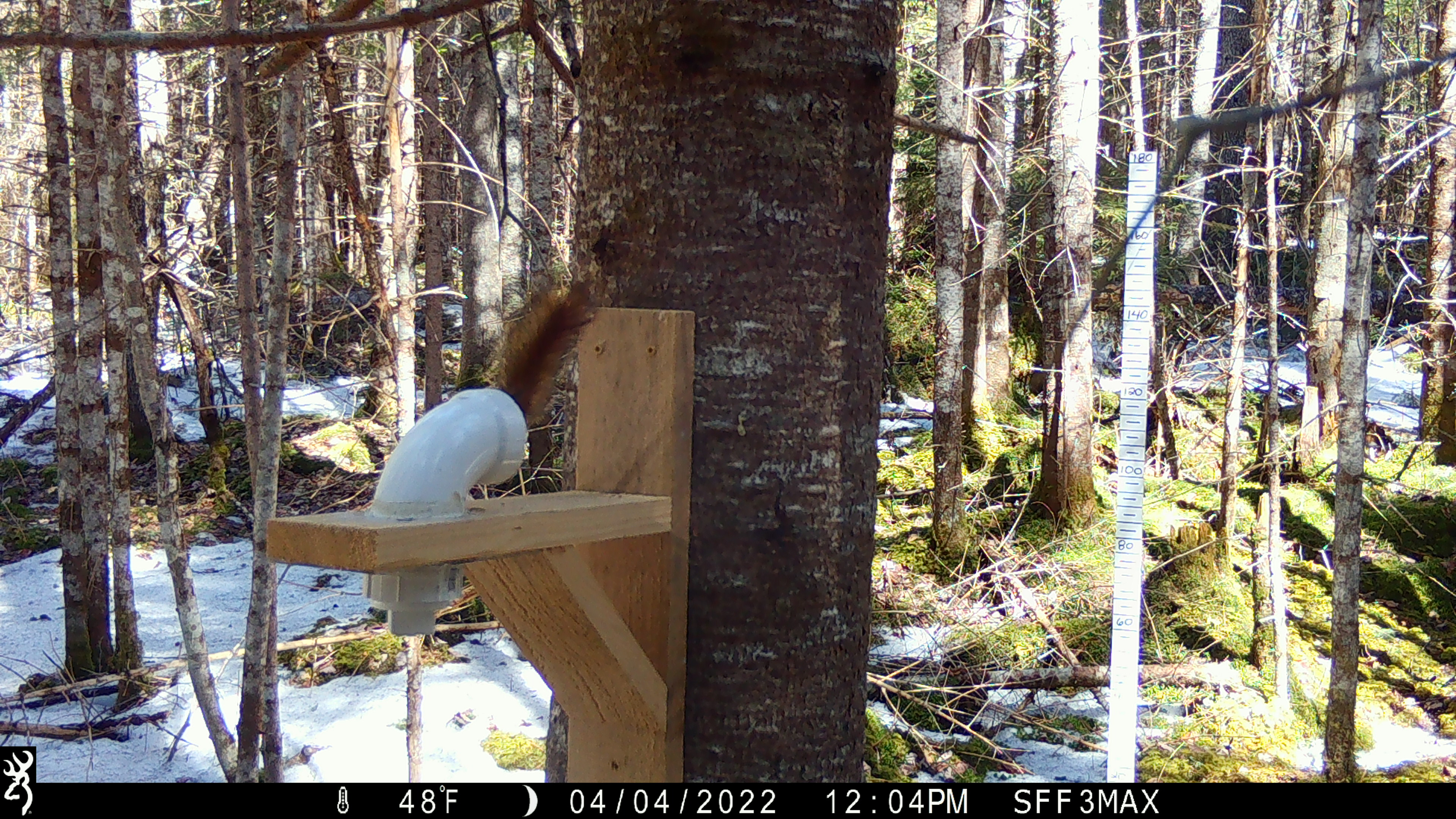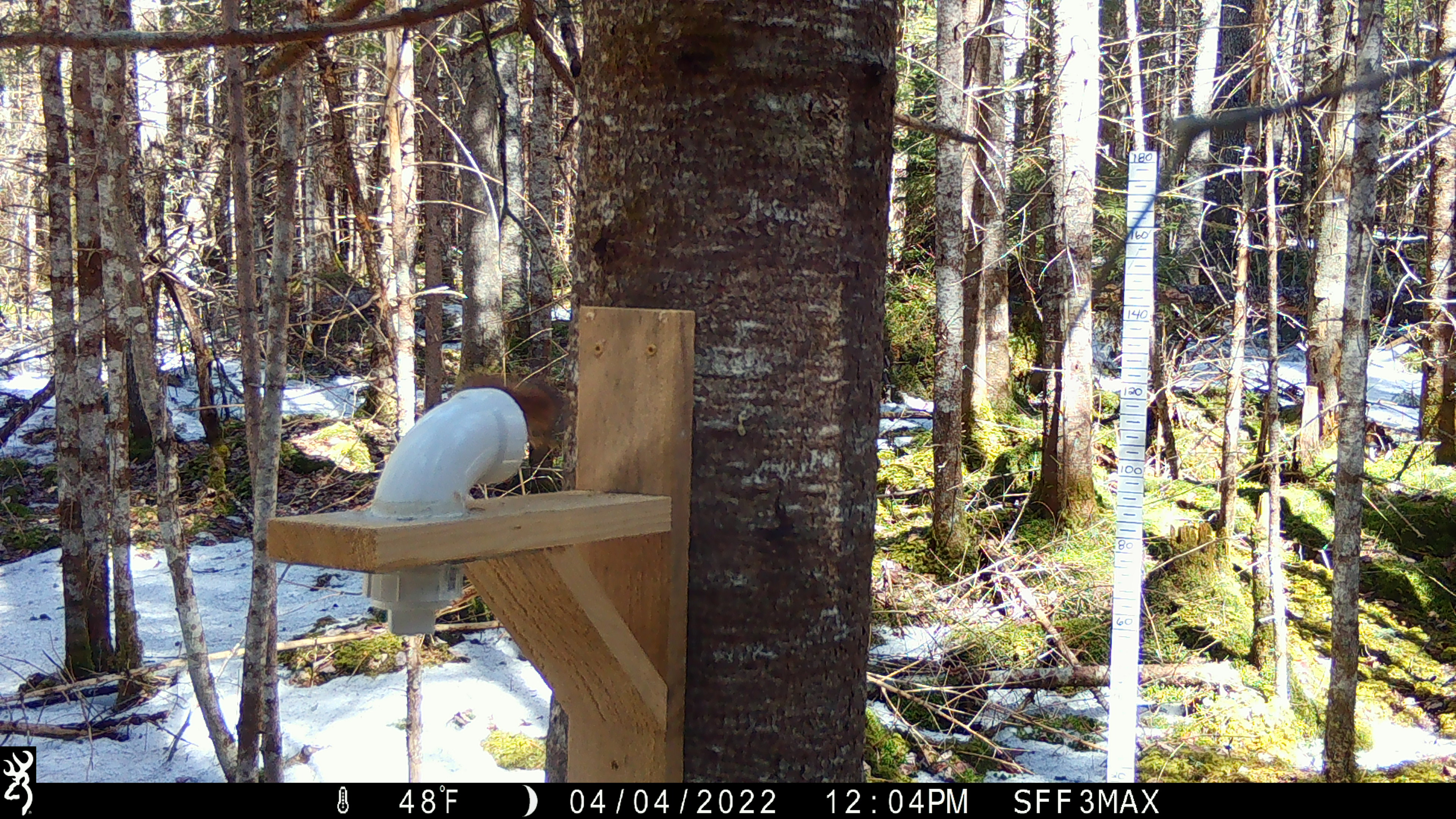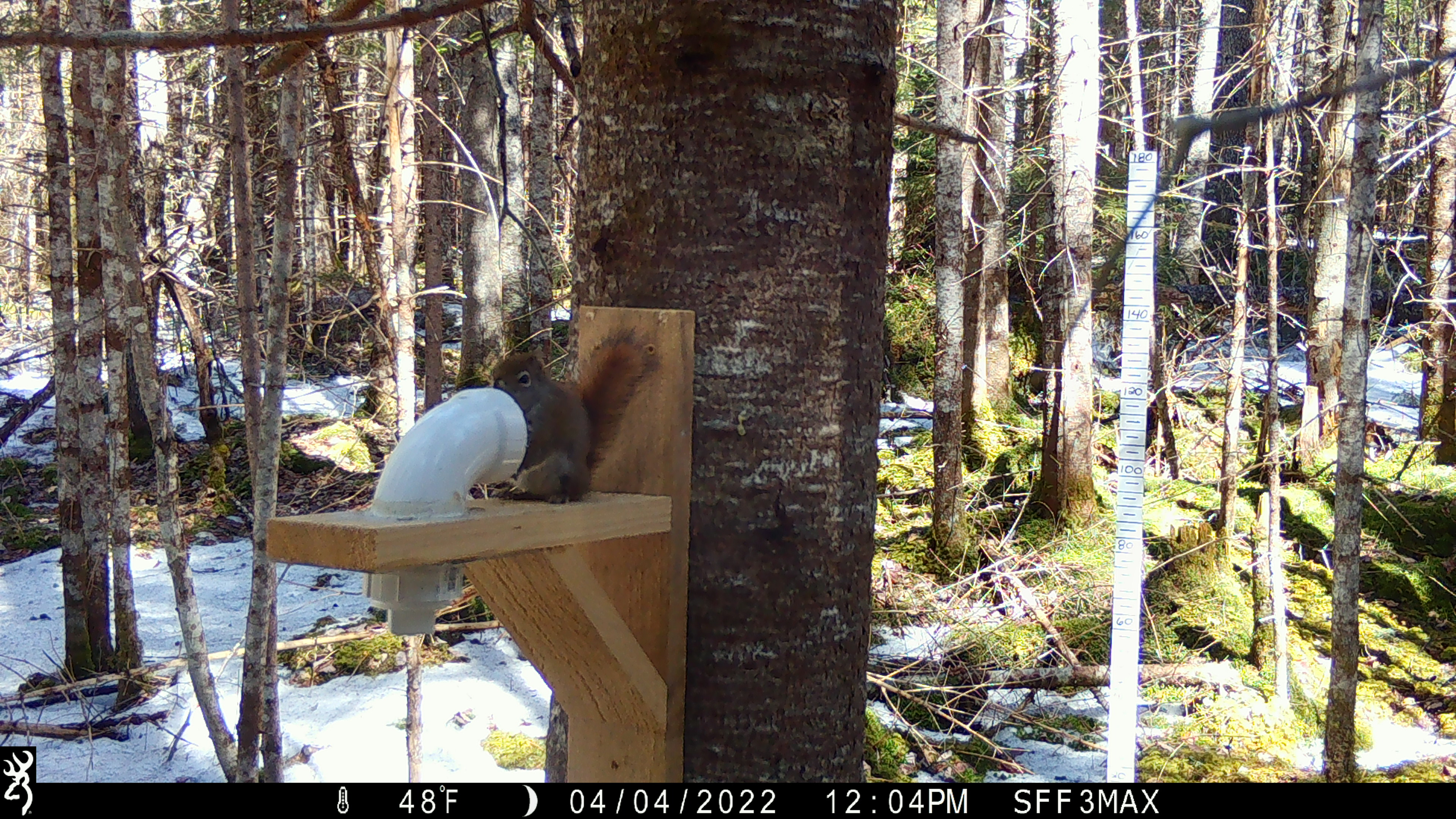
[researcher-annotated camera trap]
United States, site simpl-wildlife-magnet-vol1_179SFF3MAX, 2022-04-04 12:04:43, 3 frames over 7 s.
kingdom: Animalia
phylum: Chordata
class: Mammalia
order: Rodentia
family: Sciuridae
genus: Tamiasciurus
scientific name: Tamiasciurus hudsonicus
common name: red squirrel